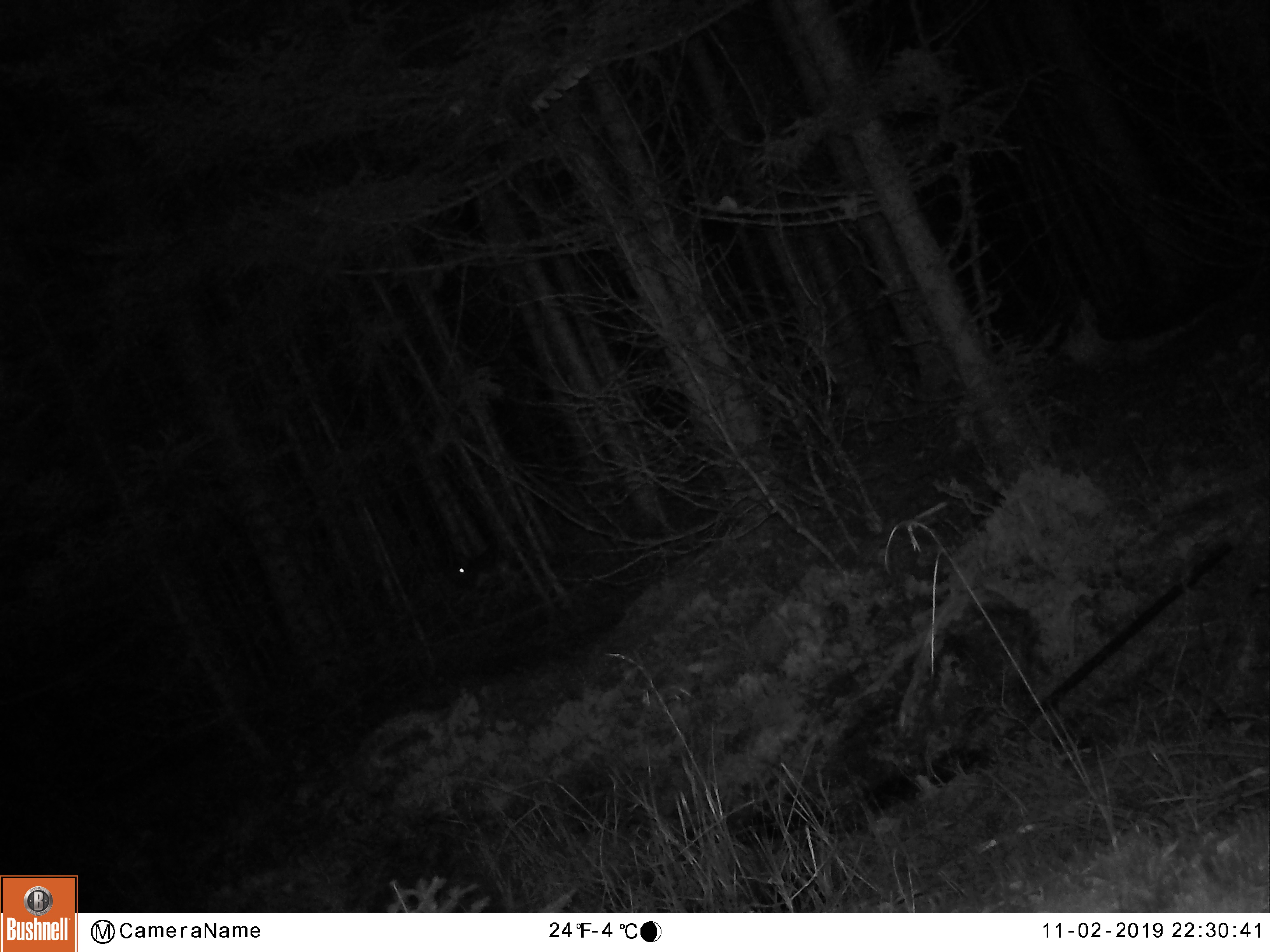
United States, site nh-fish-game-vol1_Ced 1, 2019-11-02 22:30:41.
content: unidentified animal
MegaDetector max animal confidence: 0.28